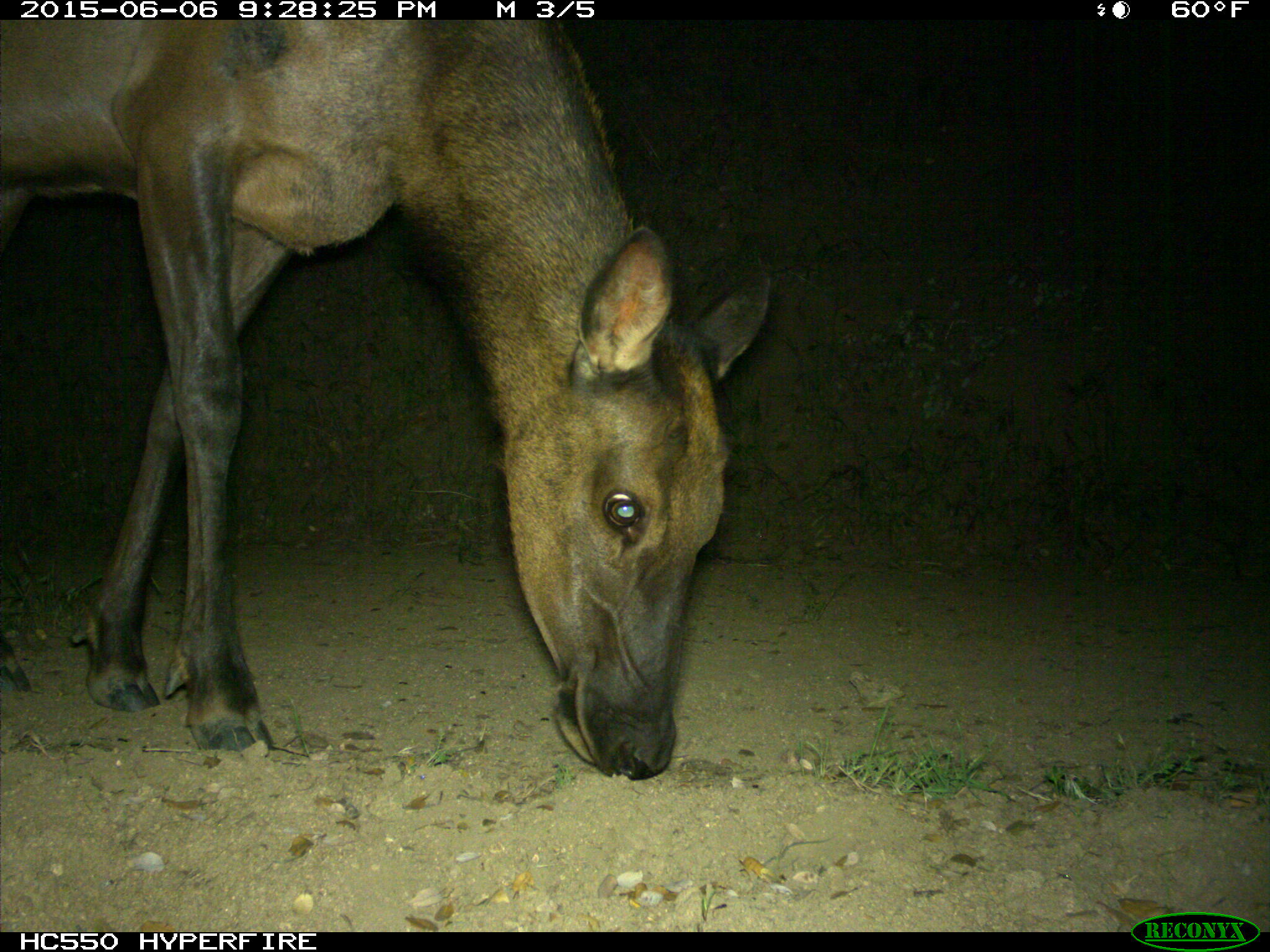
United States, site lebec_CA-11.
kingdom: Animalia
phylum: Chordata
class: Mammalia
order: Artiodactyla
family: Cervidae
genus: Cervus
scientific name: Cervus canadensis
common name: elk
Cervus canadensis (elk).